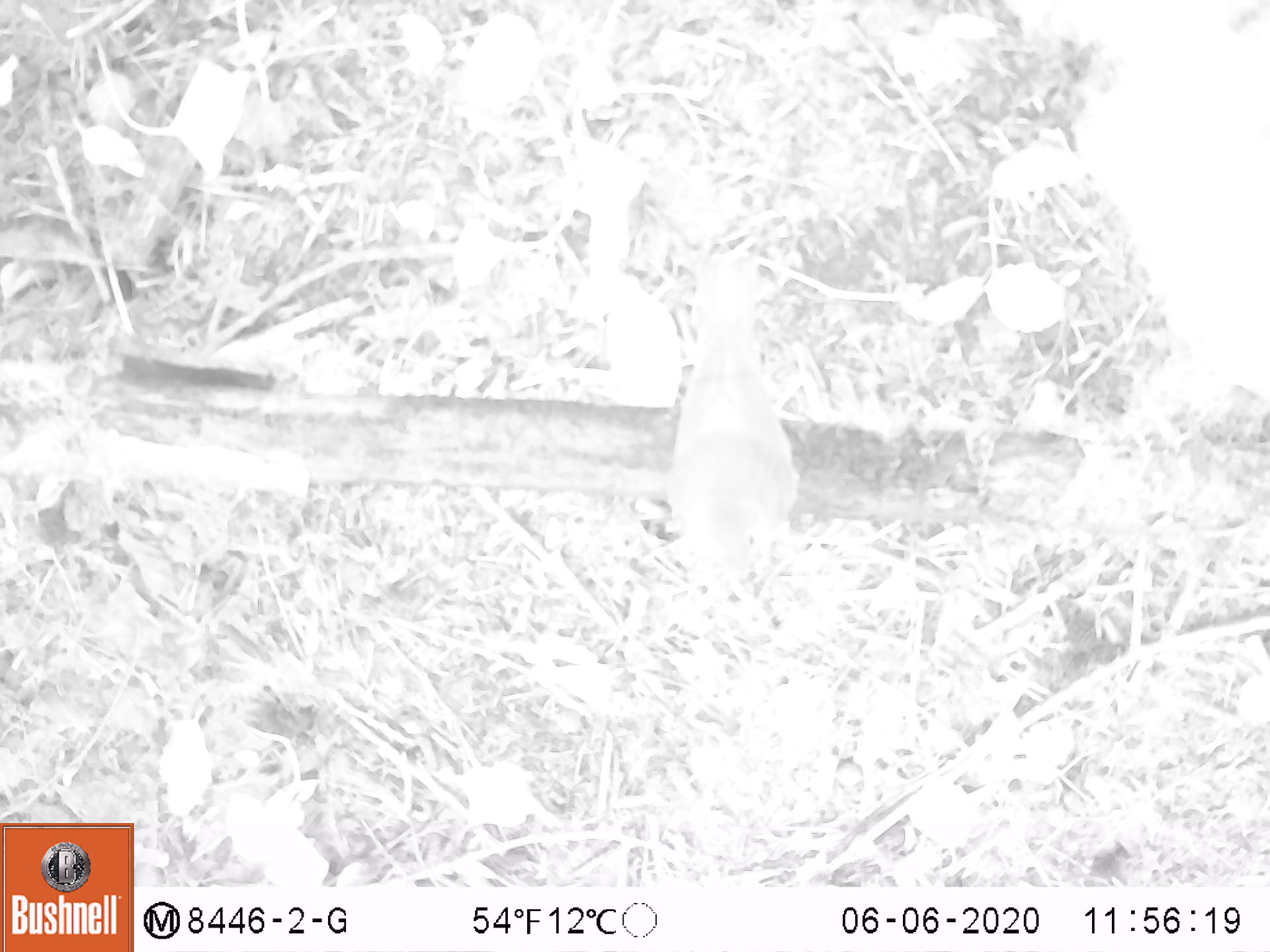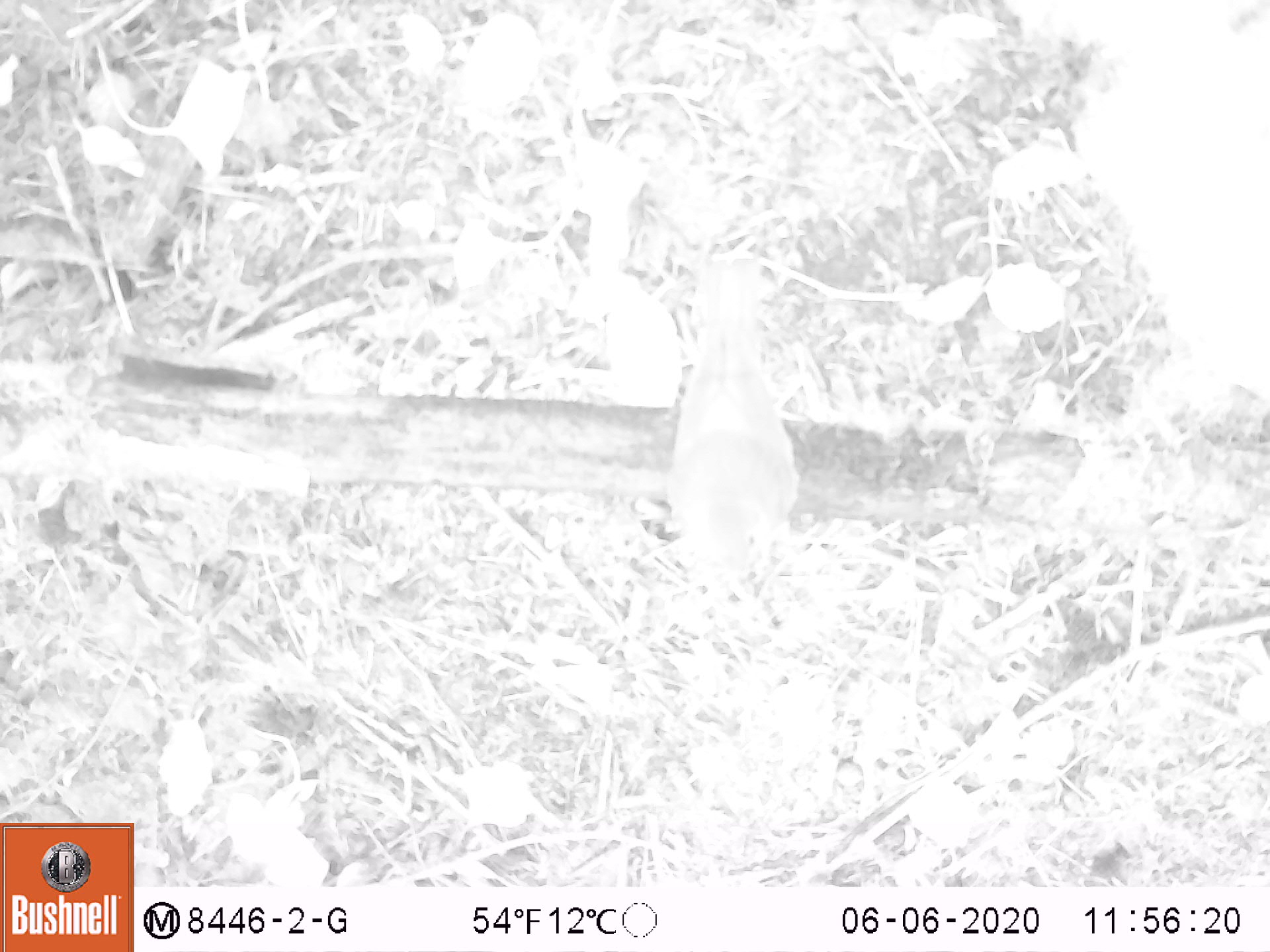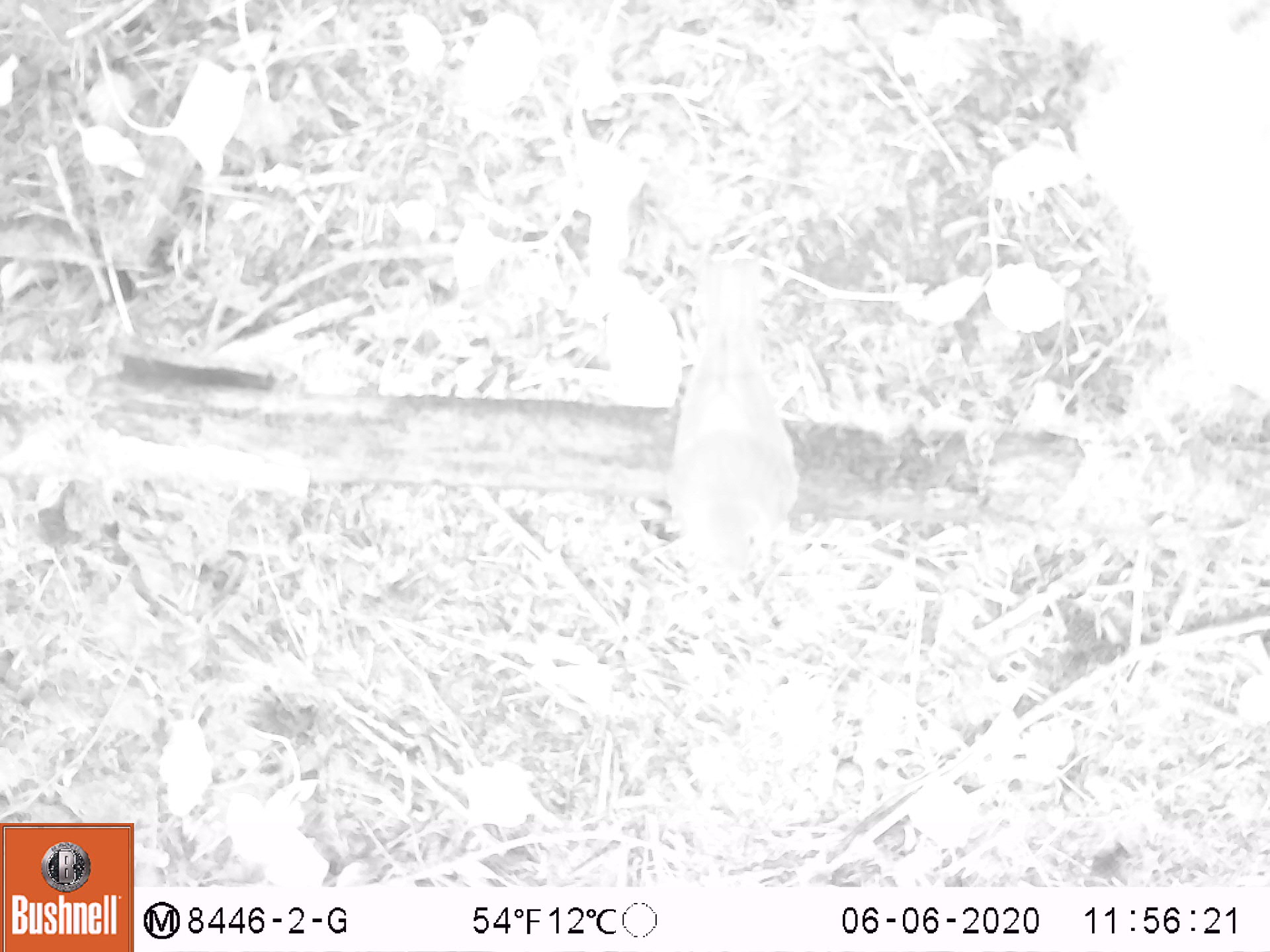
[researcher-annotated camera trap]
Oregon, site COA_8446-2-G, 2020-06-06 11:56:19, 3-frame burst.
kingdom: Animalia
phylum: Chordata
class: Aves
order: Passeriformes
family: Turdidae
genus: Catharus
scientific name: Catharus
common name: brown thrushes and nightingale-thrushes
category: catharus species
Catharus species (brown thrushes and nightingale-thrushes) (Catharus).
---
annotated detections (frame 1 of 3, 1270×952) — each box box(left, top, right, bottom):
catharus species: box(649, 234, 820, 601)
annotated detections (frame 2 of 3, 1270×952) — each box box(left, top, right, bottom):
catharus species: box(655, 243, 810, 598)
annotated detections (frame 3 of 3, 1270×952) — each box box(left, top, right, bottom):
catharus species: box(664, 245, 812, 607)